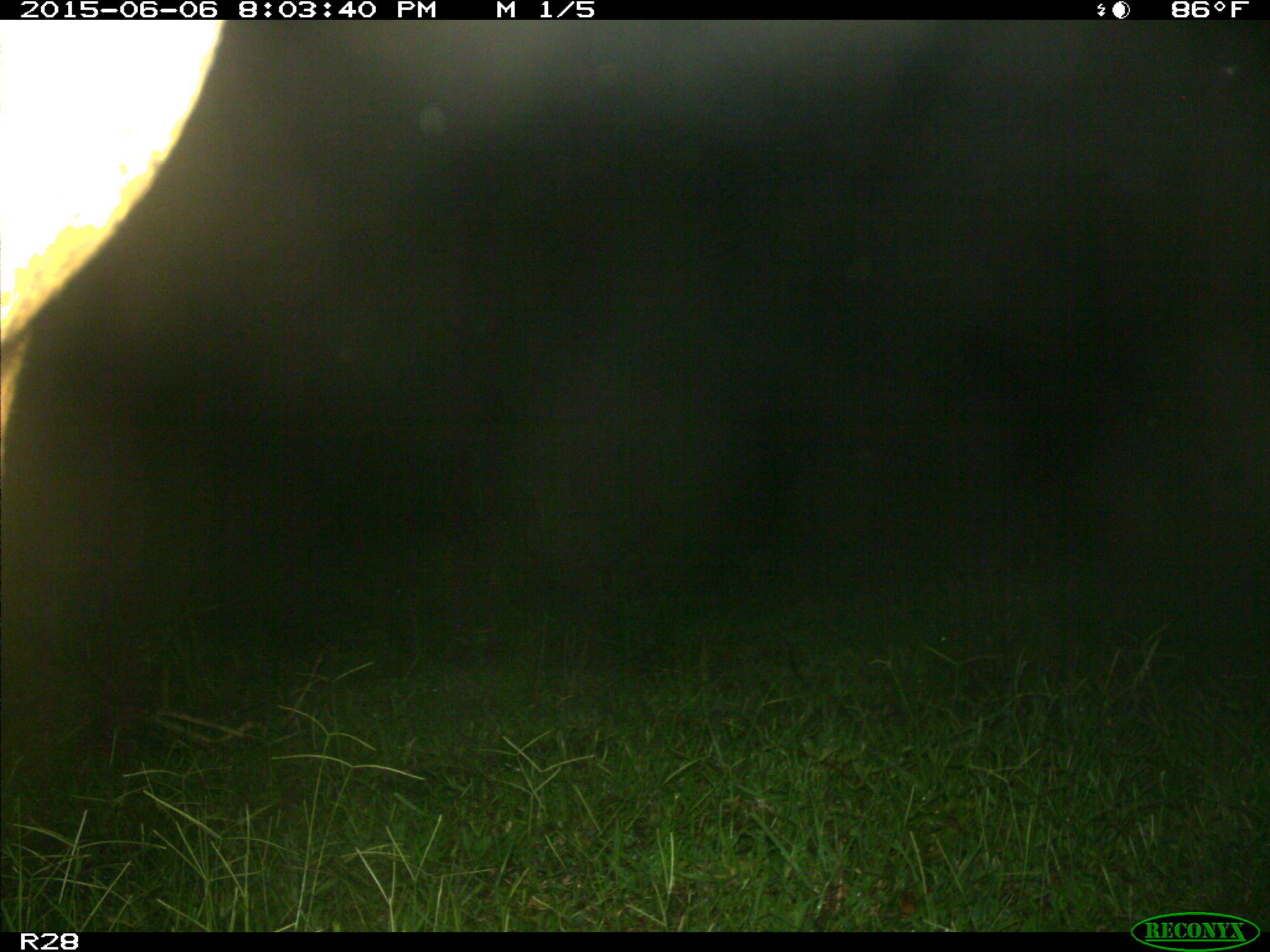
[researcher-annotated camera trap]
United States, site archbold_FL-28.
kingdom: Animalia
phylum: Chordata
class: Mammalia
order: Artiodactyla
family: Bovidae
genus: Bos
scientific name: Bos taurus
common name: domestic cow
Bos taurus (domestic cow).